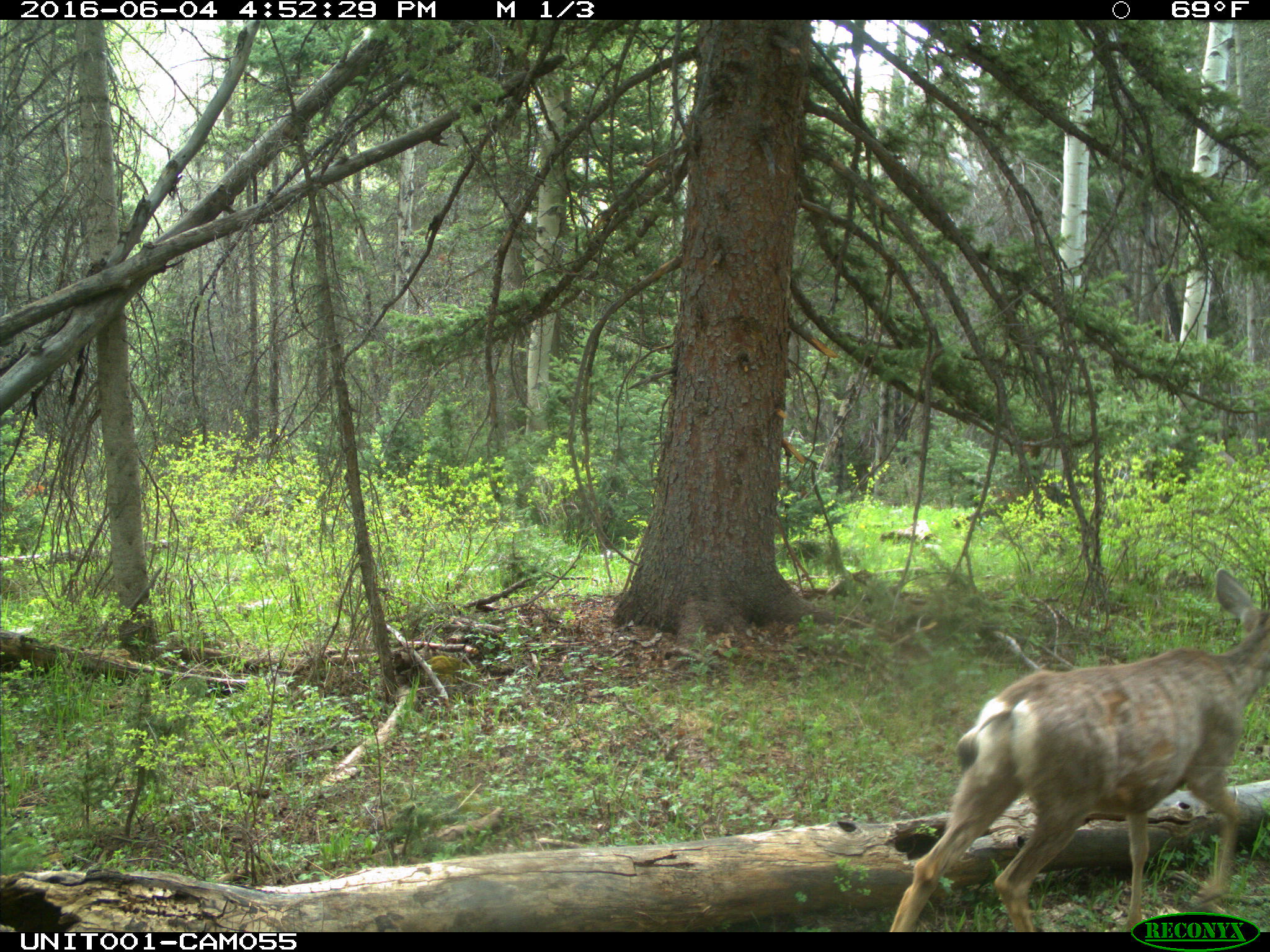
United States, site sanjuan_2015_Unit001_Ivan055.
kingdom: Animalia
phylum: Chordata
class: Mammalia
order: Artiodactyla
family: Cervidae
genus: Odocoileus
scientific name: Odocoileus hemionus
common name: mule deer